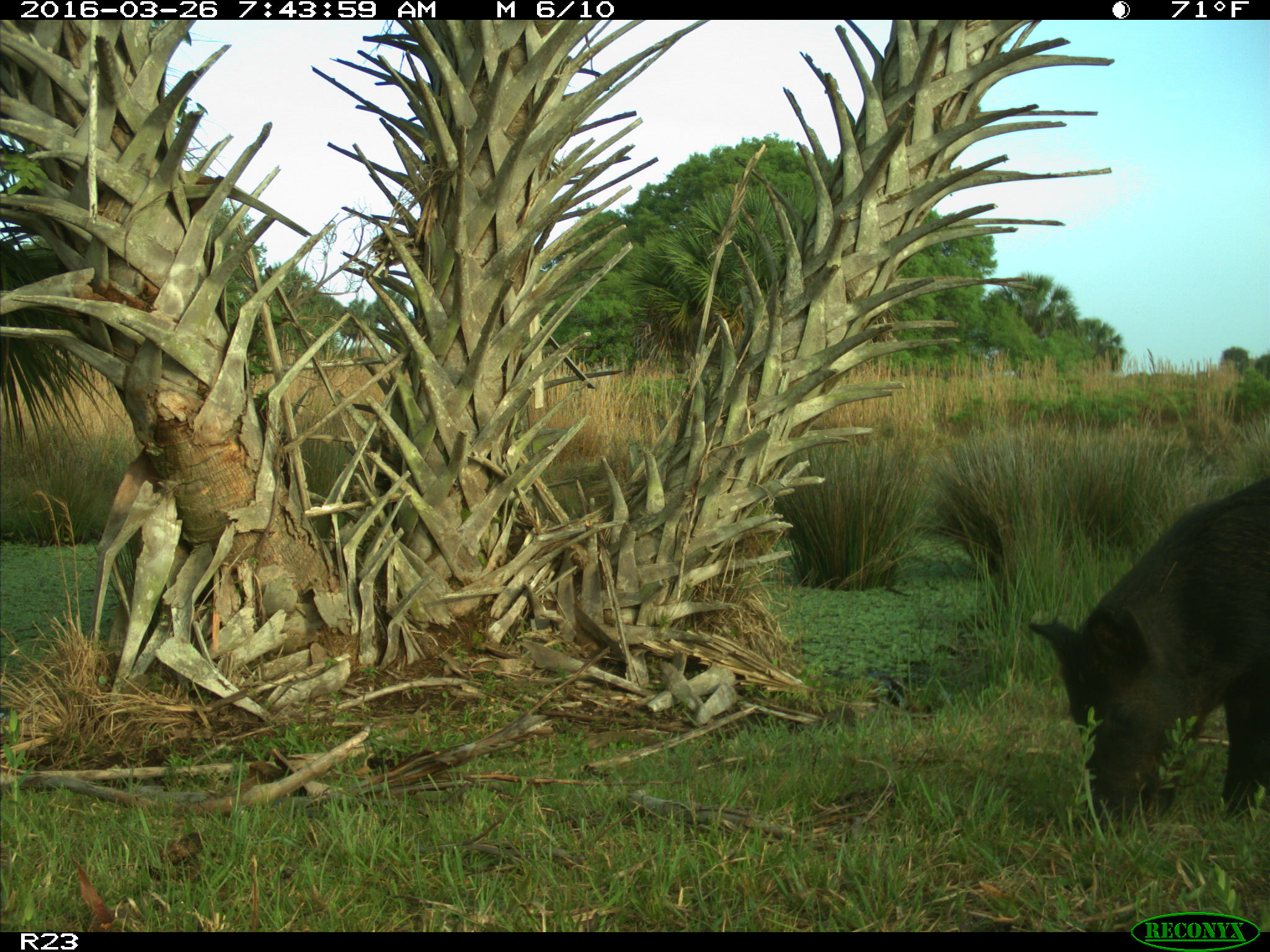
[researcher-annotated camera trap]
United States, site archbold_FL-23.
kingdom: Animalia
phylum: Chordata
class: Mammalia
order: Artiodactyla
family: Suidae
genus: Sus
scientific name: Sus scrofa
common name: wild boar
Sus scrofa (wild boar).